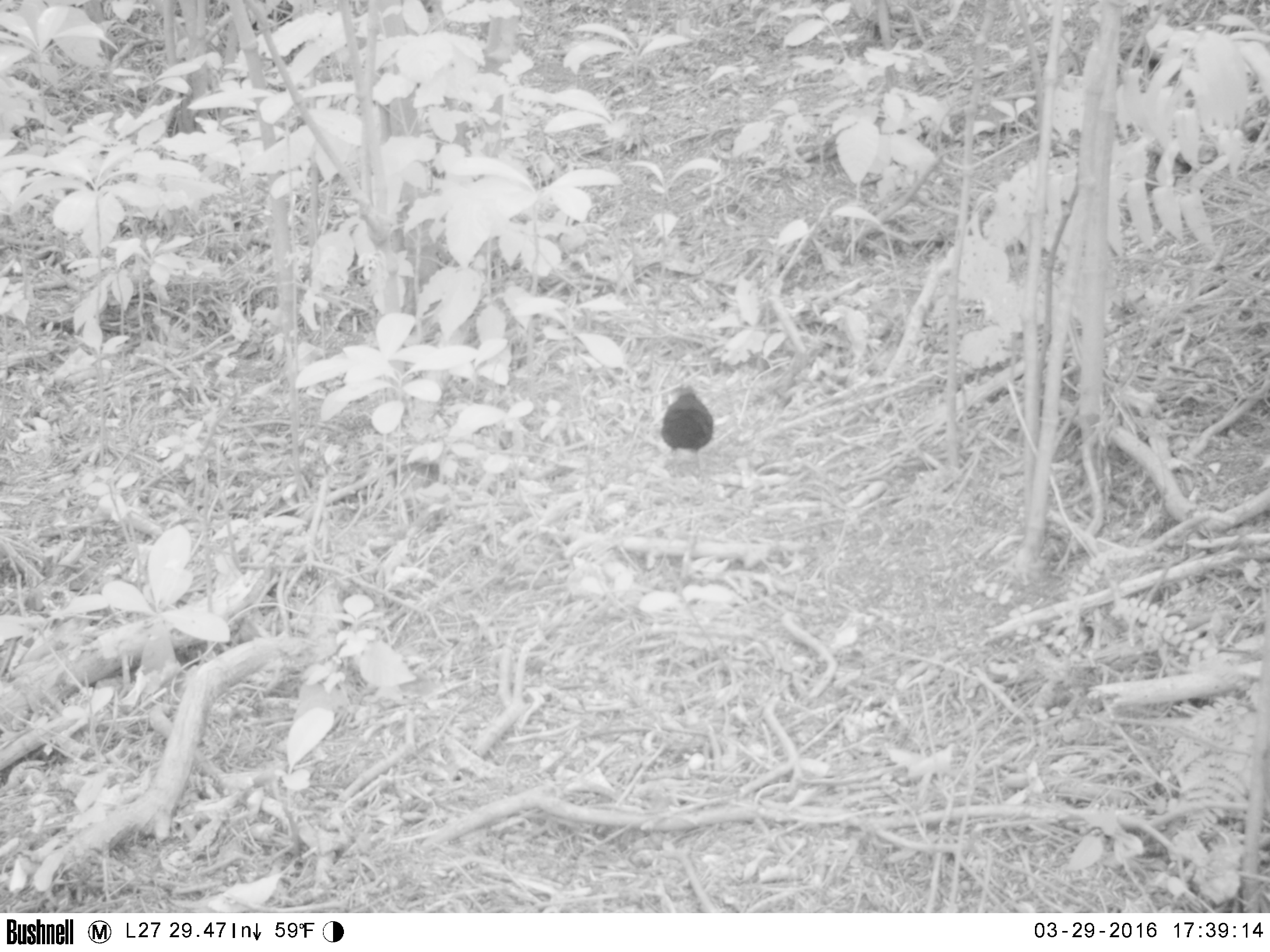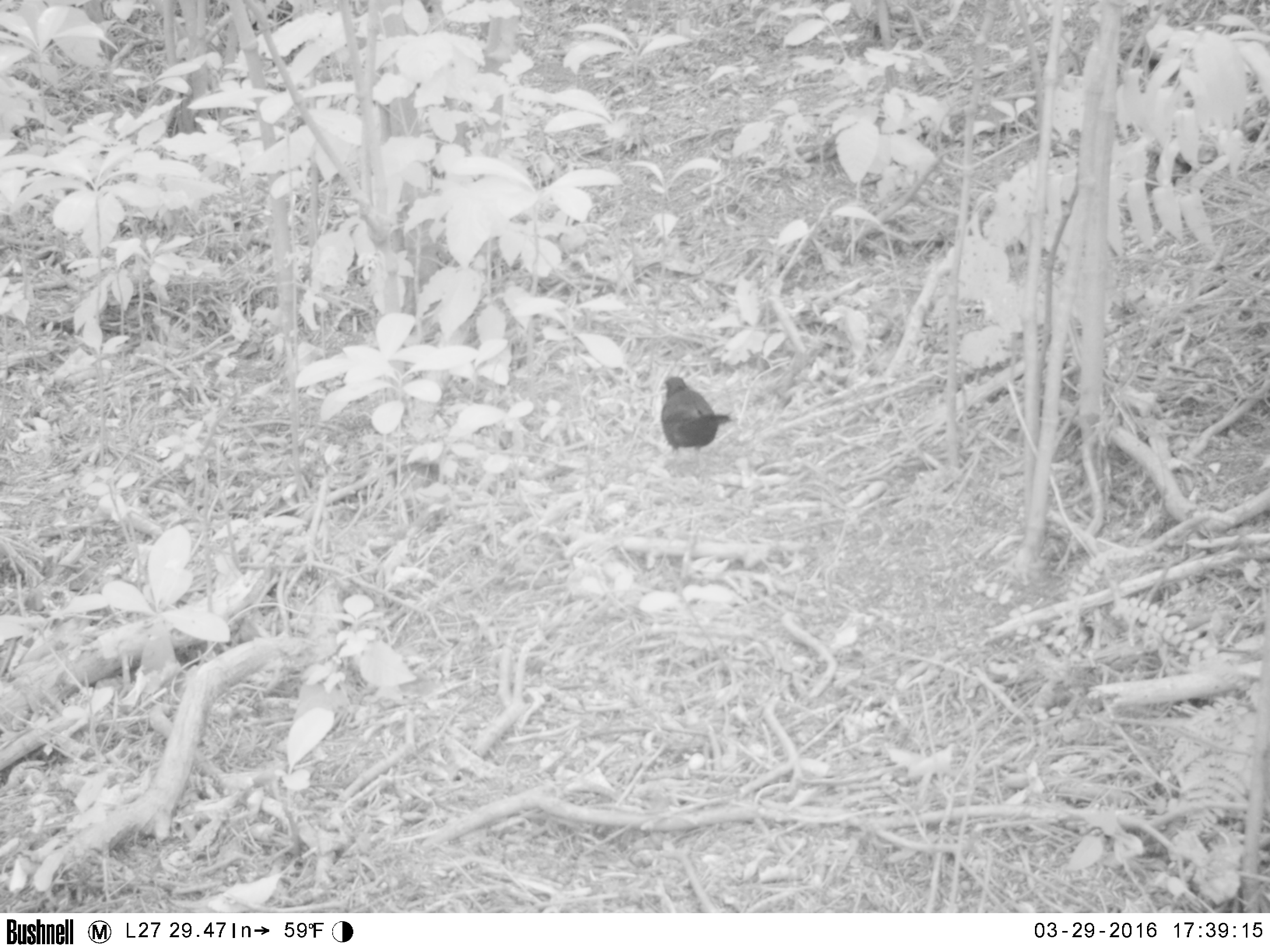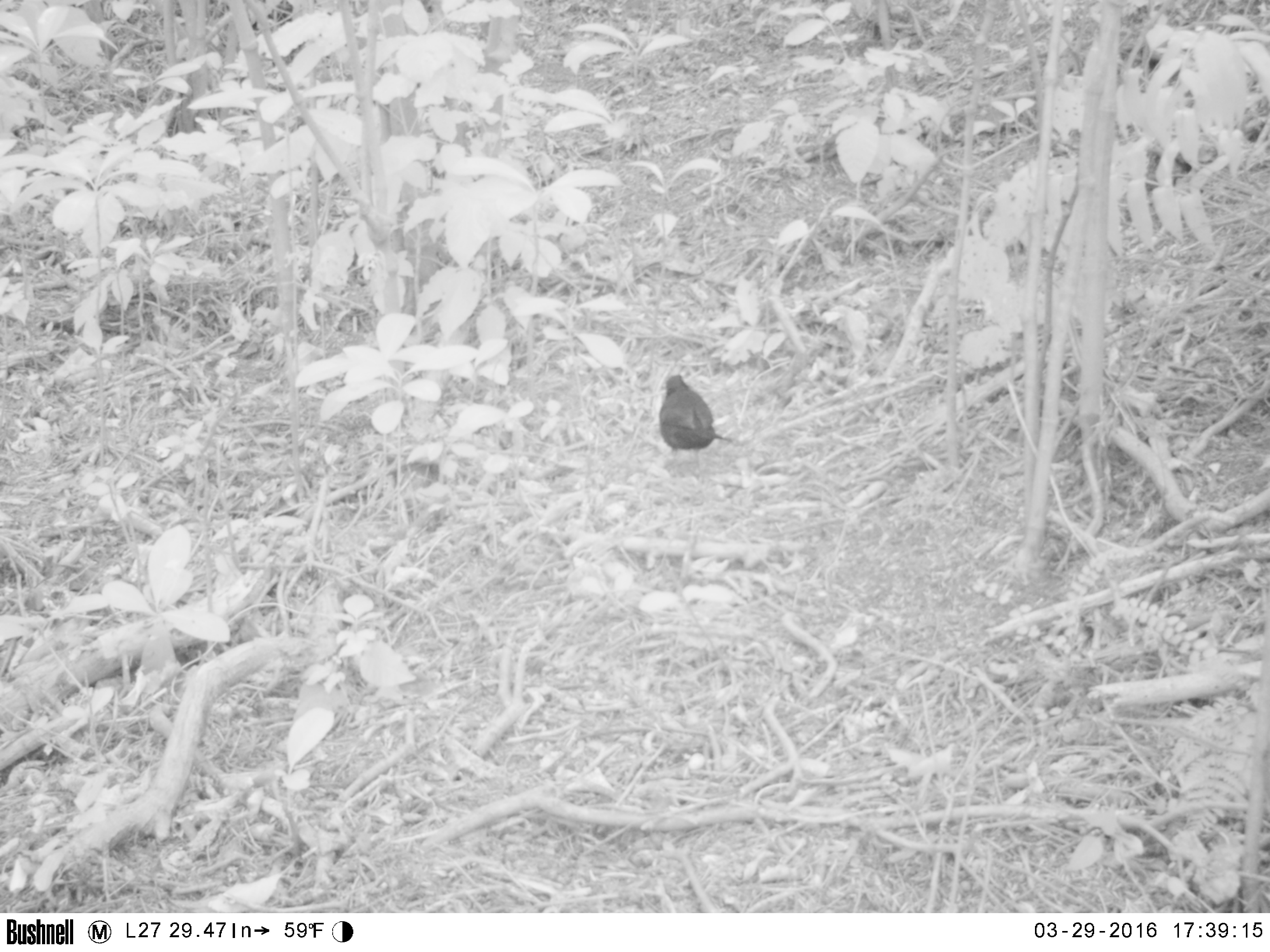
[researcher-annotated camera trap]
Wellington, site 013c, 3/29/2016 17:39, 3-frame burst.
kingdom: Animalia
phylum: Chordata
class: Aves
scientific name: Aves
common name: bird